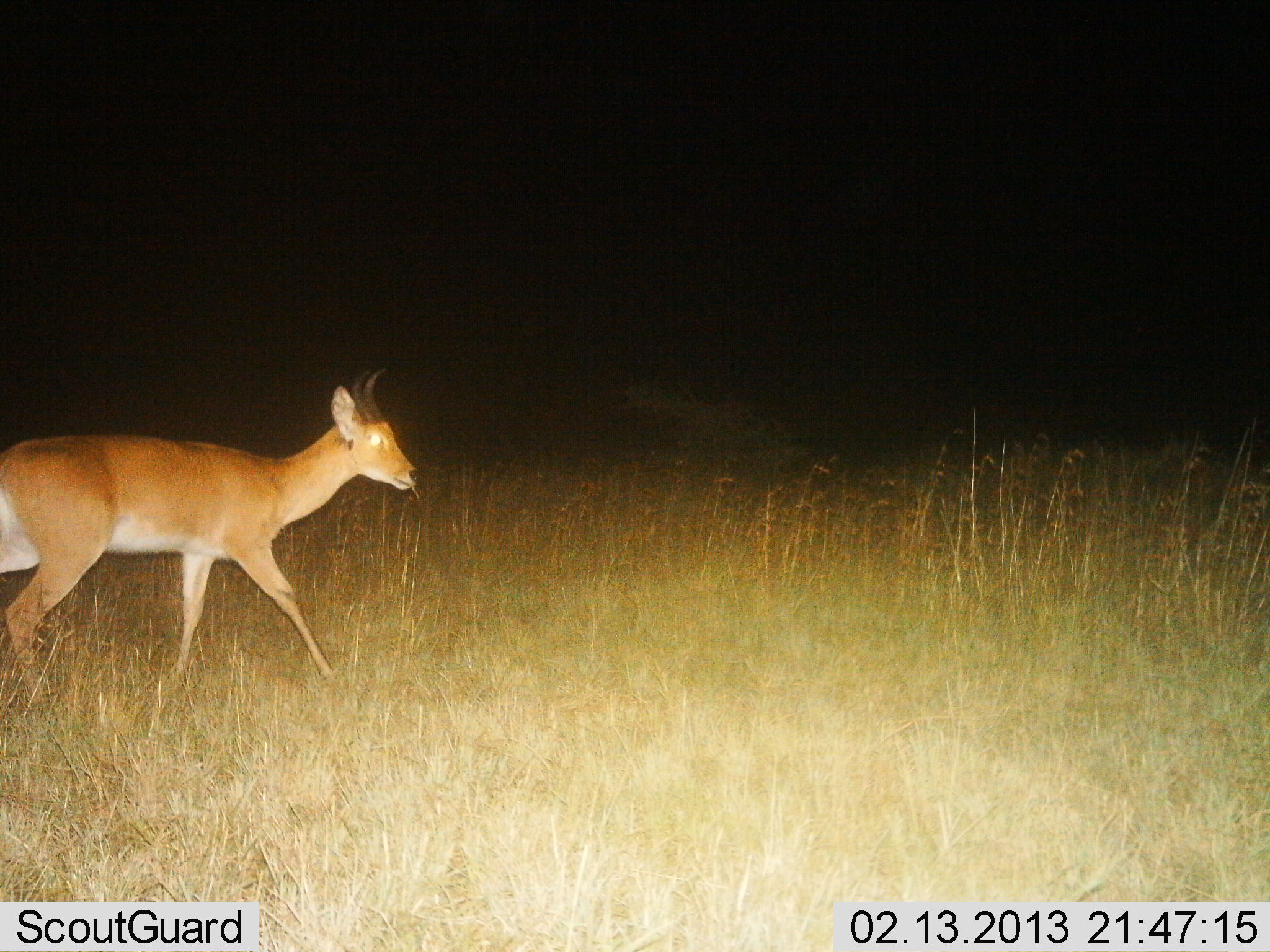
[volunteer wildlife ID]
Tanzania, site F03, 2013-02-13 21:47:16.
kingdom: Animalia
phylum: Chordata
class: Mammalia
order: Artiodactyla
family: Bovidae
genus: Redunca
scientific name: Redunca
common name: reedbuck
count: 1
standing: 6%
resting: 0%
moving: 94%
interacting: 0%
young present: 0%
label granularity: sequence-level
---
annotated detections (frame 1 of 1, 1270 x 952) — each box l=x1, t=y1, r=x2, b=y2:
animal: l=0, t=367, r=418, b=706